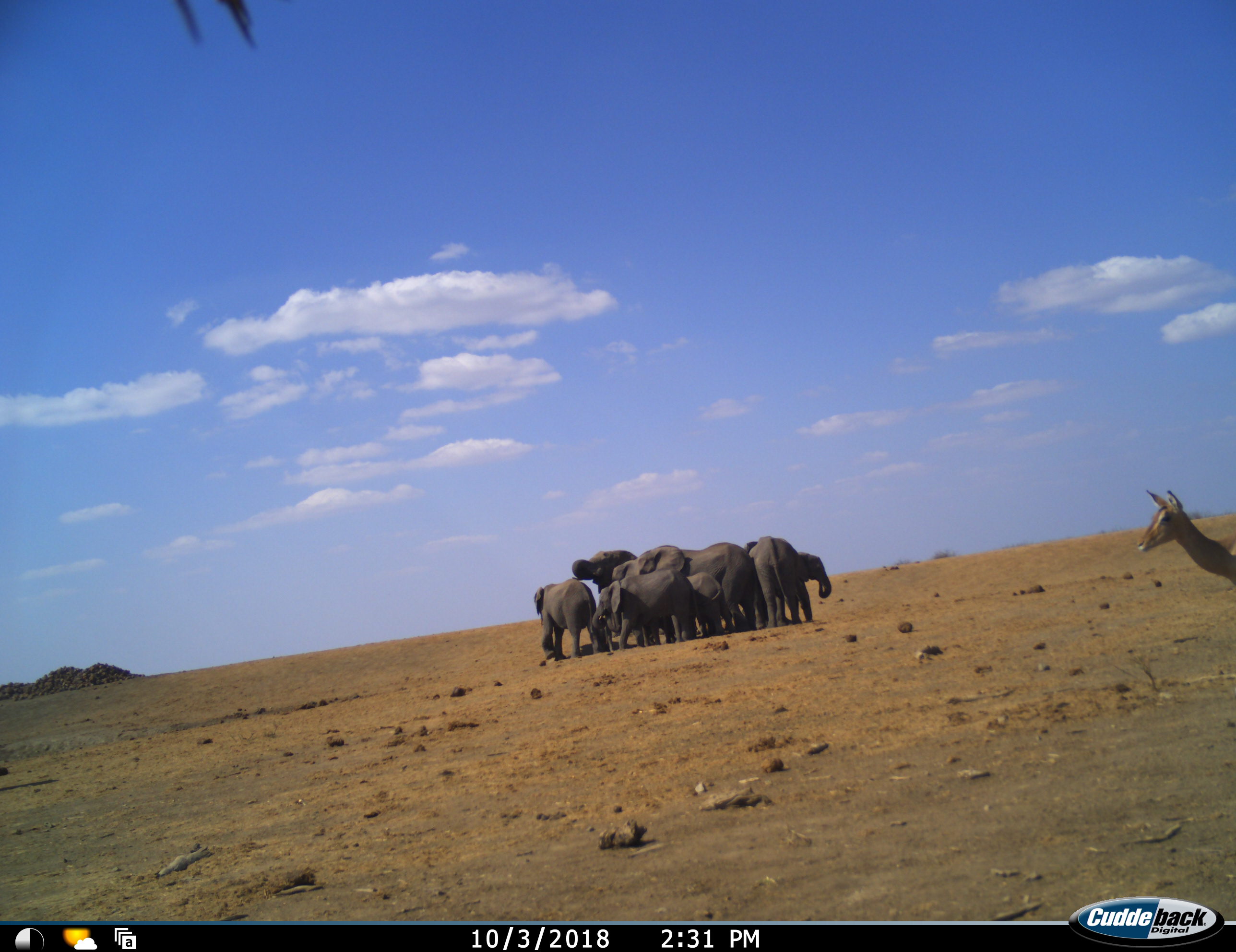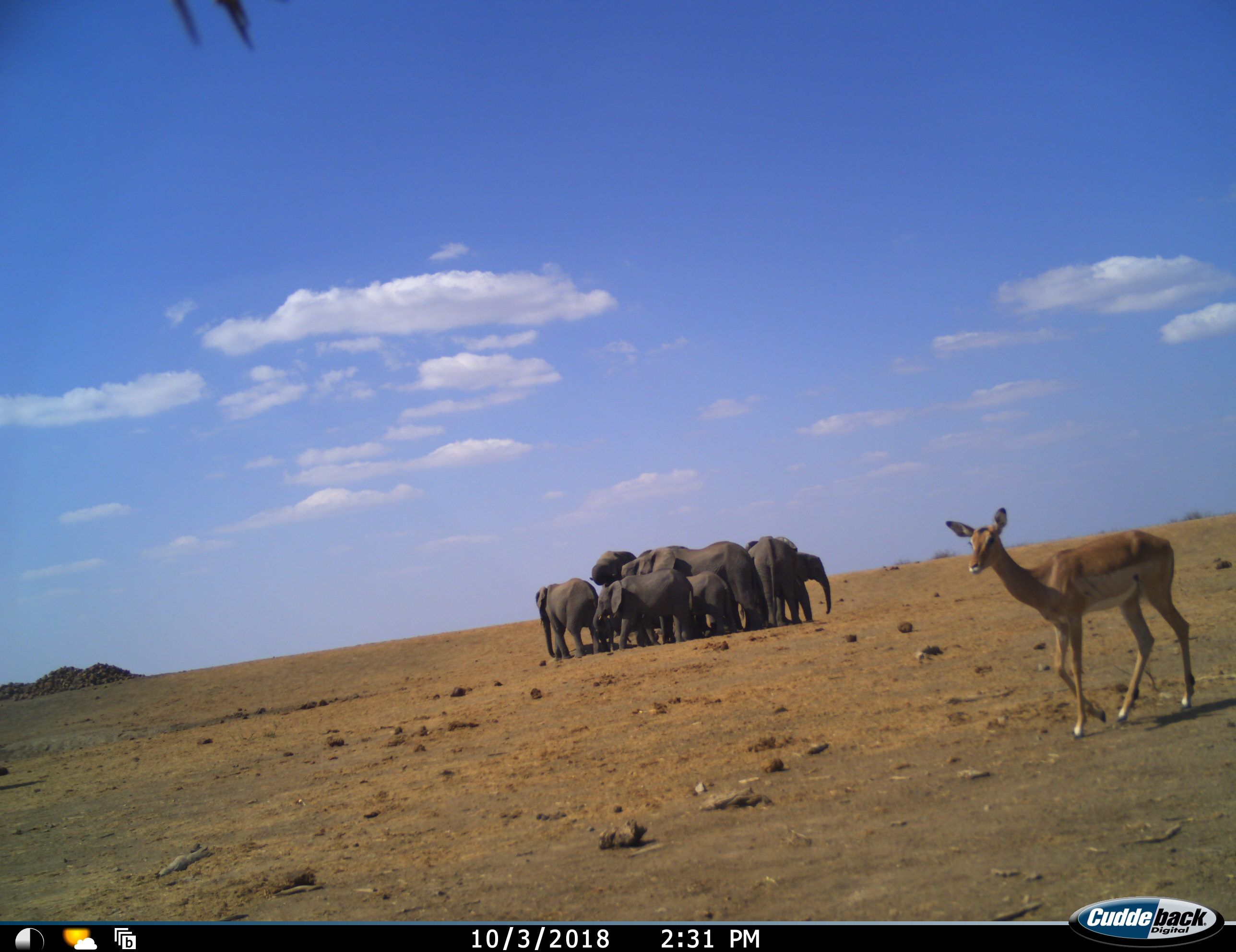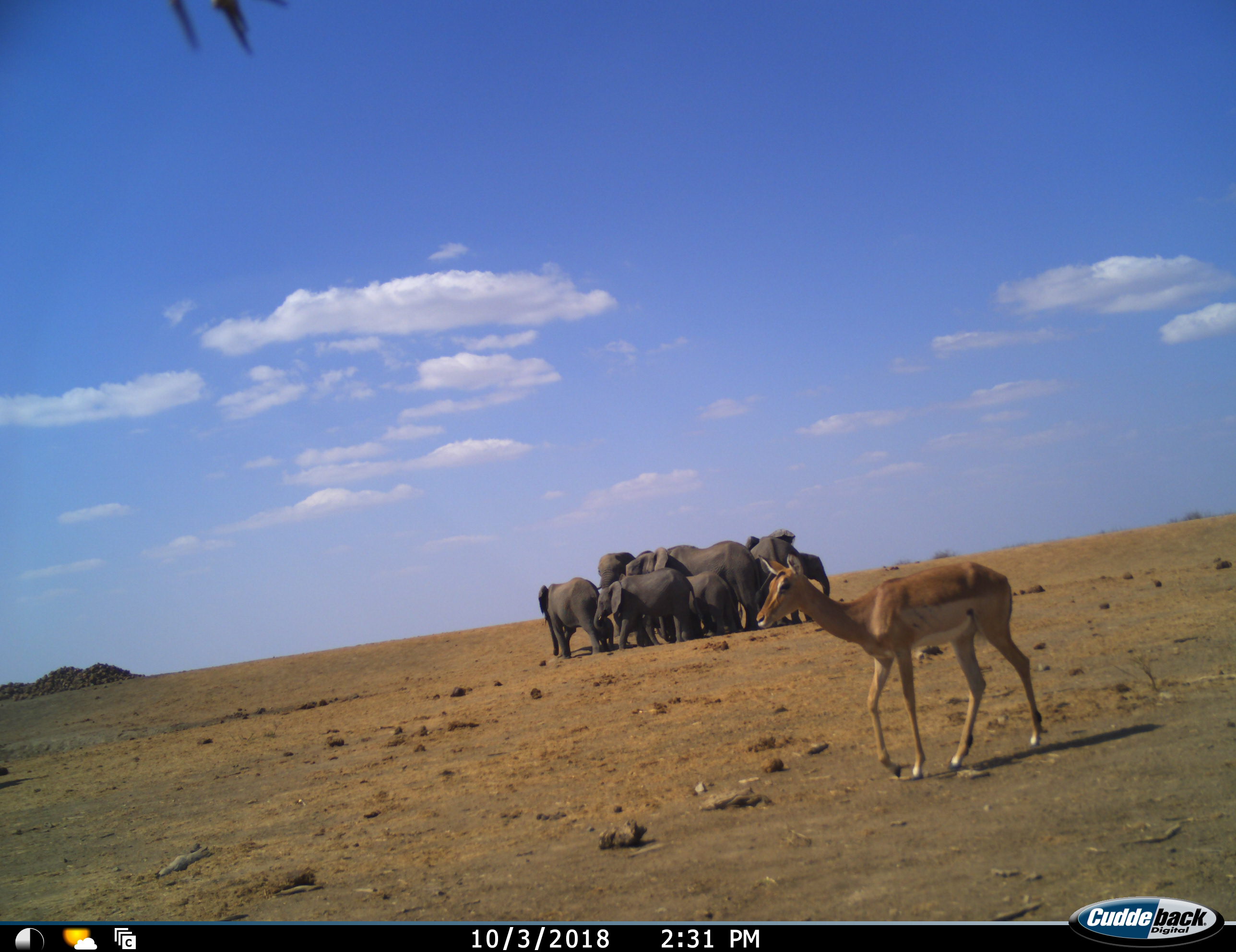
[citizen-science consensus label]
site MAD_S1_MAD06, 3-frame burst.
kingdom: Animalia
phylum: Chordata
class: Mammalia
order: Proboscidea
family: Elephantidae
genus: Loxodonta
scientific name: Loxodonta africana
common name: african bush elephant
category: elephant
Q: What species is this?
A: Elephant (african bush elephant) (Loxodonta africana).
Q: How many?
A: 8.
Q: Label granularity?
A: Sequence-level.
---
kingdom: Animalia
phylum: Chordata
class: Mammalia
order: Artiodactyla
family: Bovidae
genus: Aepyceros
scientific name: Aepyceros melampus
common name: impala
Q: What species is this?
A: Impala (Aepyceros melampus).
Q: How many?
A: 1.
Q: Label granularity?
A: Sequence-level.